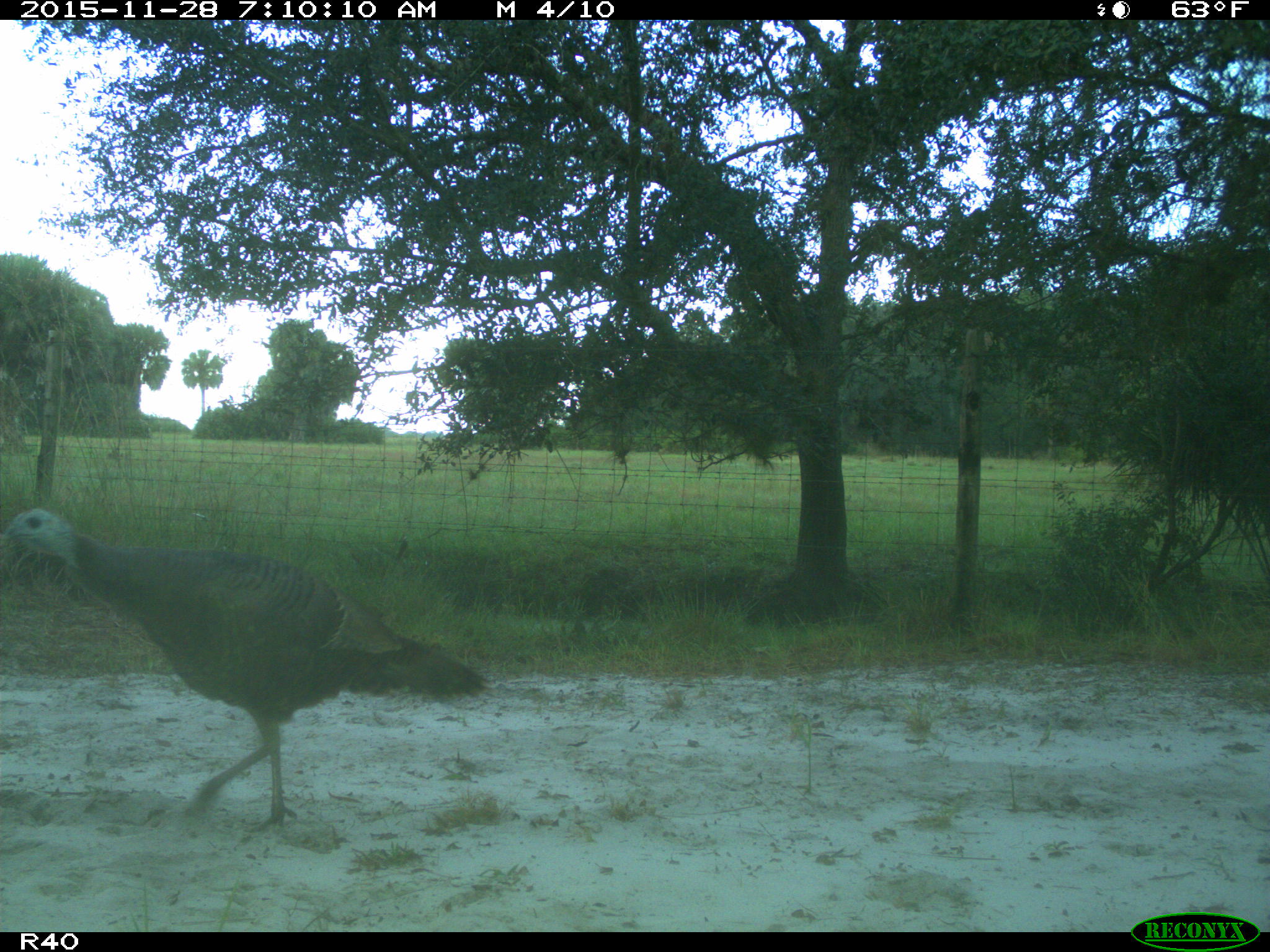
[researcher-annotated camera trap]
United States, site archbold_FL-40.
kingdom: Animalia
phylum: Chordata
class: Aves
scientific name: Aves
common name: birds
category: unidentified bird